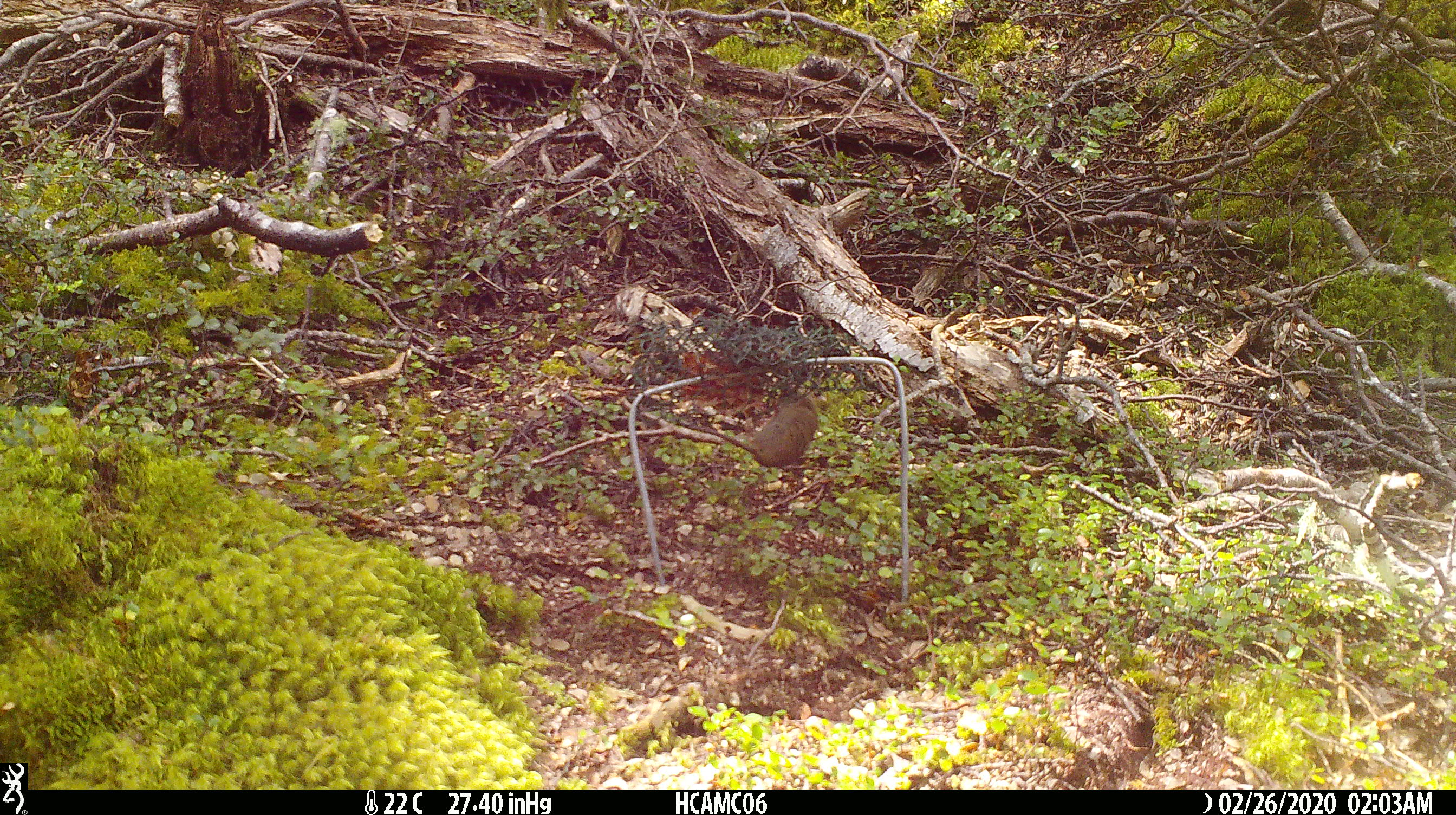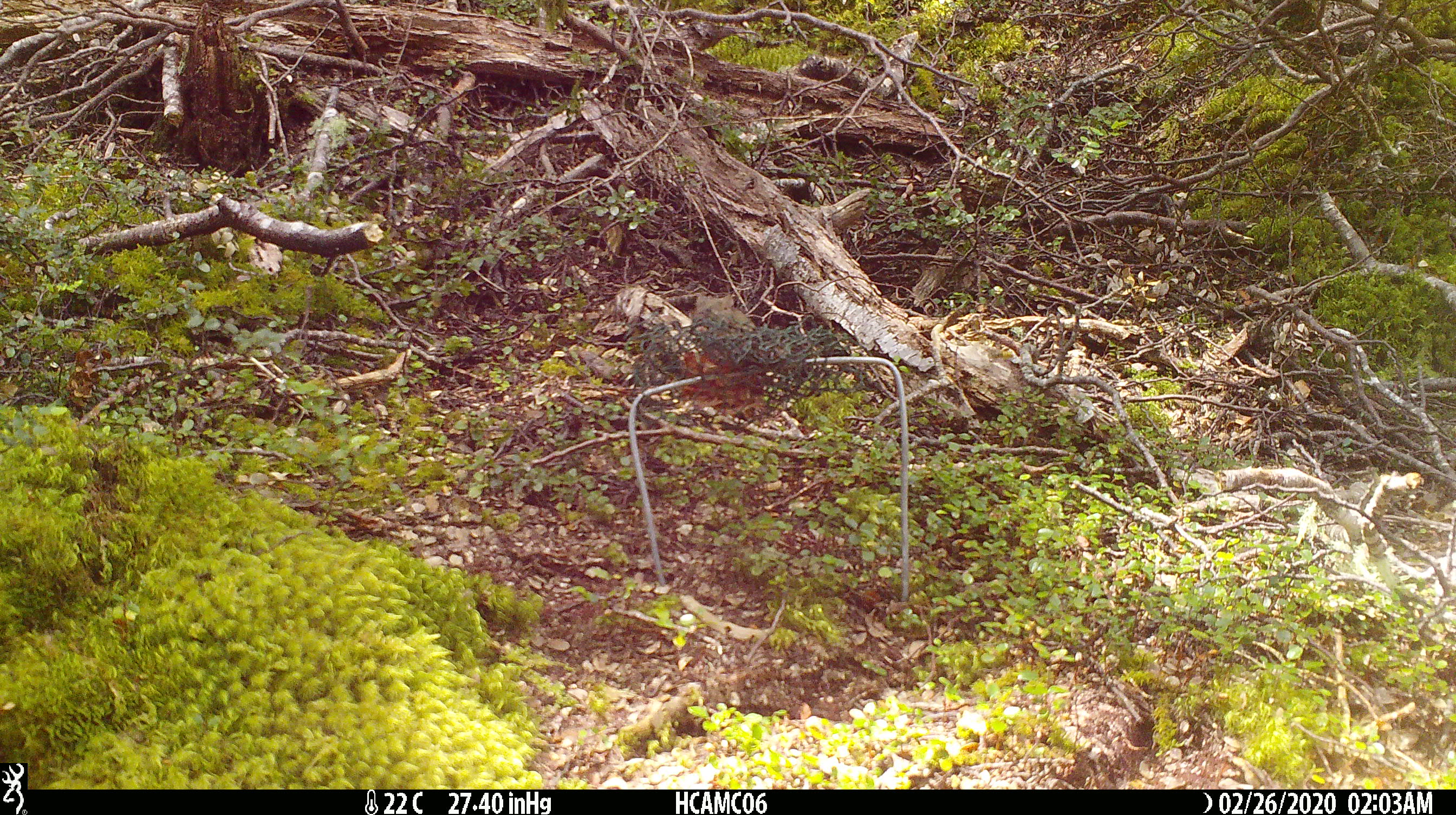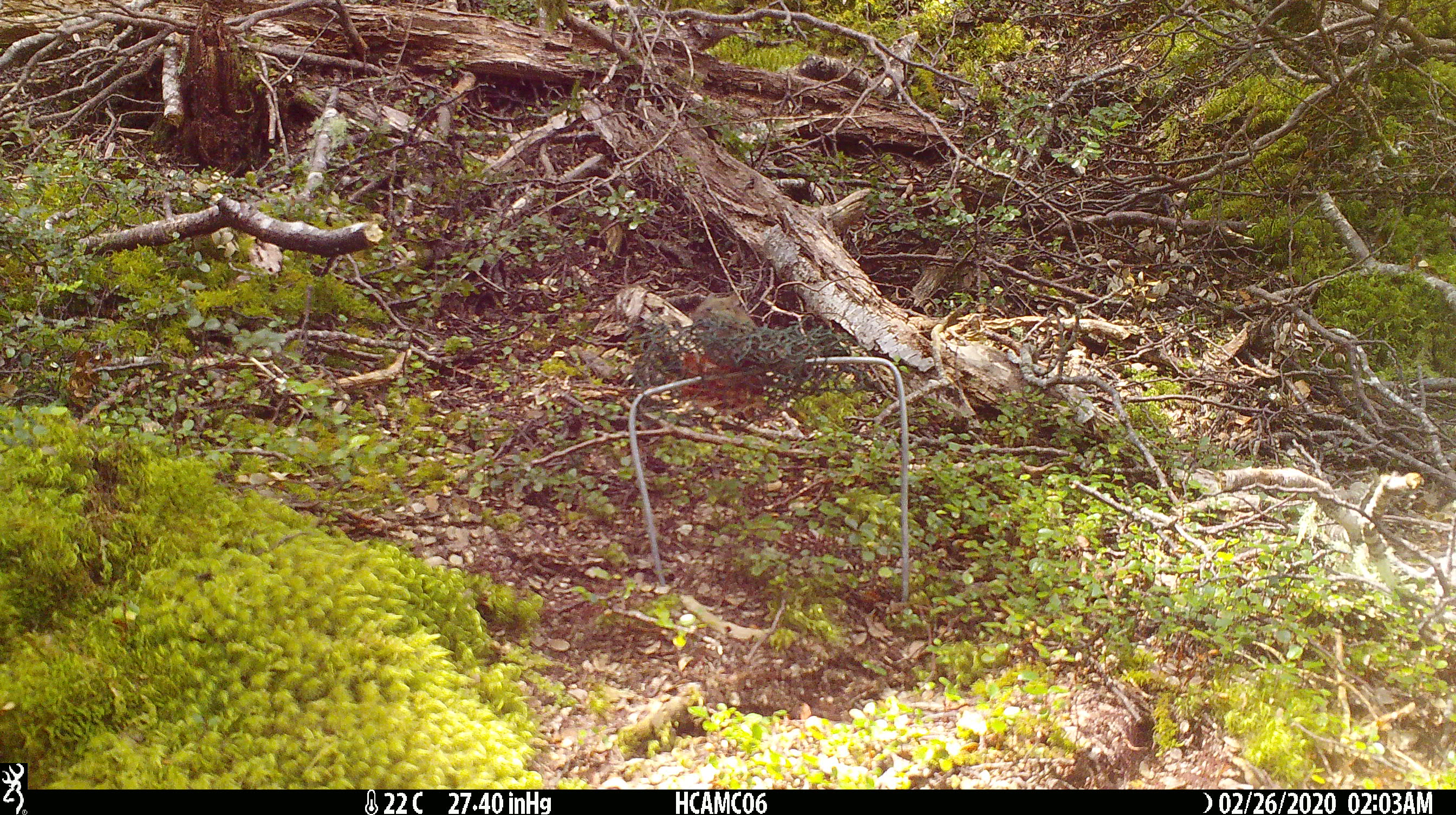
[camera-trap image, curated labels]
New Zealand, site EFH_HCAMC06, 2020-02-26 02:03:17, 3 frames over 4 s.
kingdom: Animalia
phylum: Chordata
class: Mammalia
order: Rodentia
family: Muridae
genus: Mus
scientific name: Mus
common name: mouse